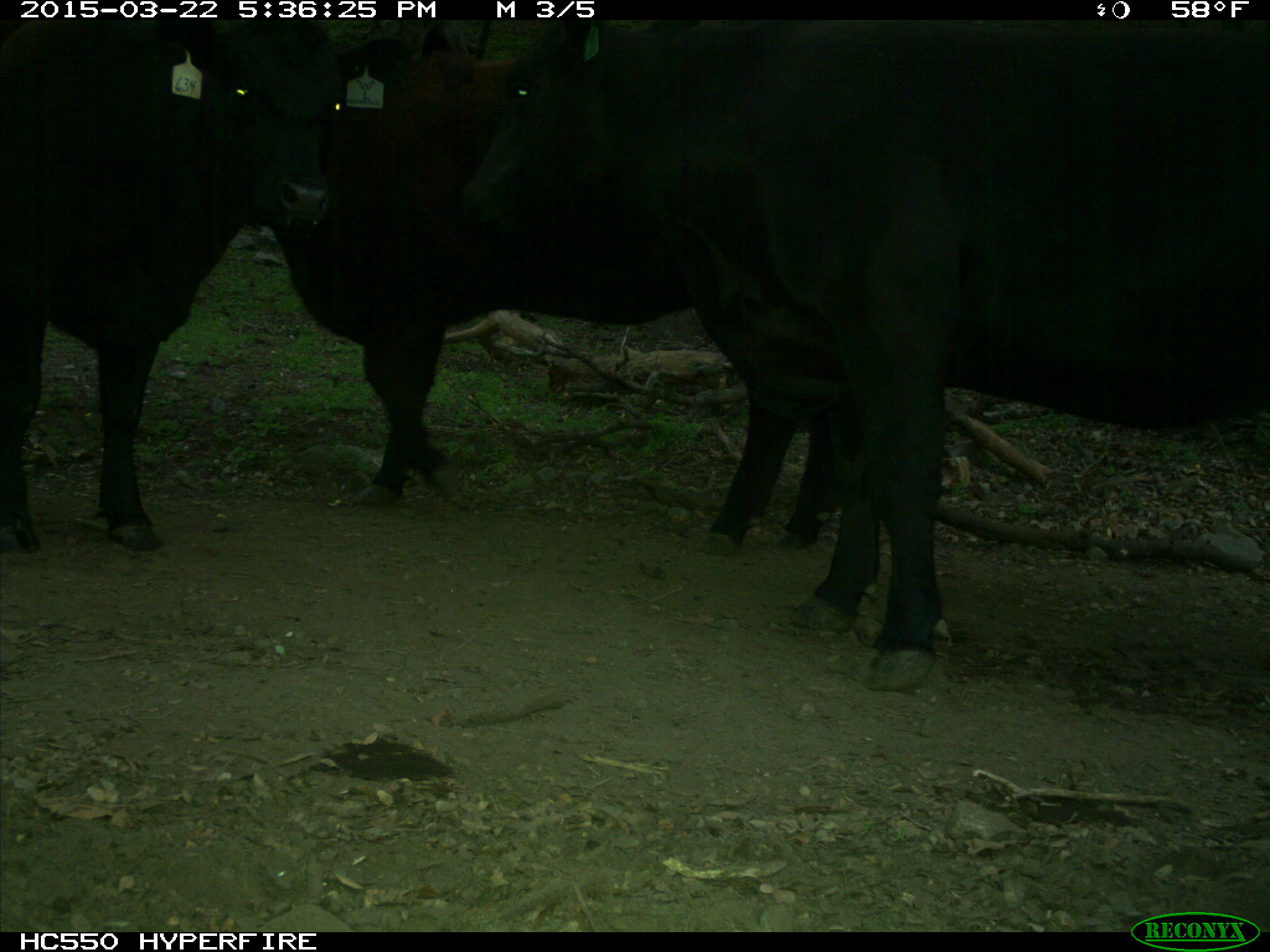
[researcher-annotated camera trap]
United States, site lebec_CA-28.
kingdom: Animalia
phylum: Chordata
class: Mammalia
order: Artiodactyla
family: Bovidae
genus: Bos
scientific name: Bos taurus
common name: domestic cow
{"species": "Bos taurus (domestic cow)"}